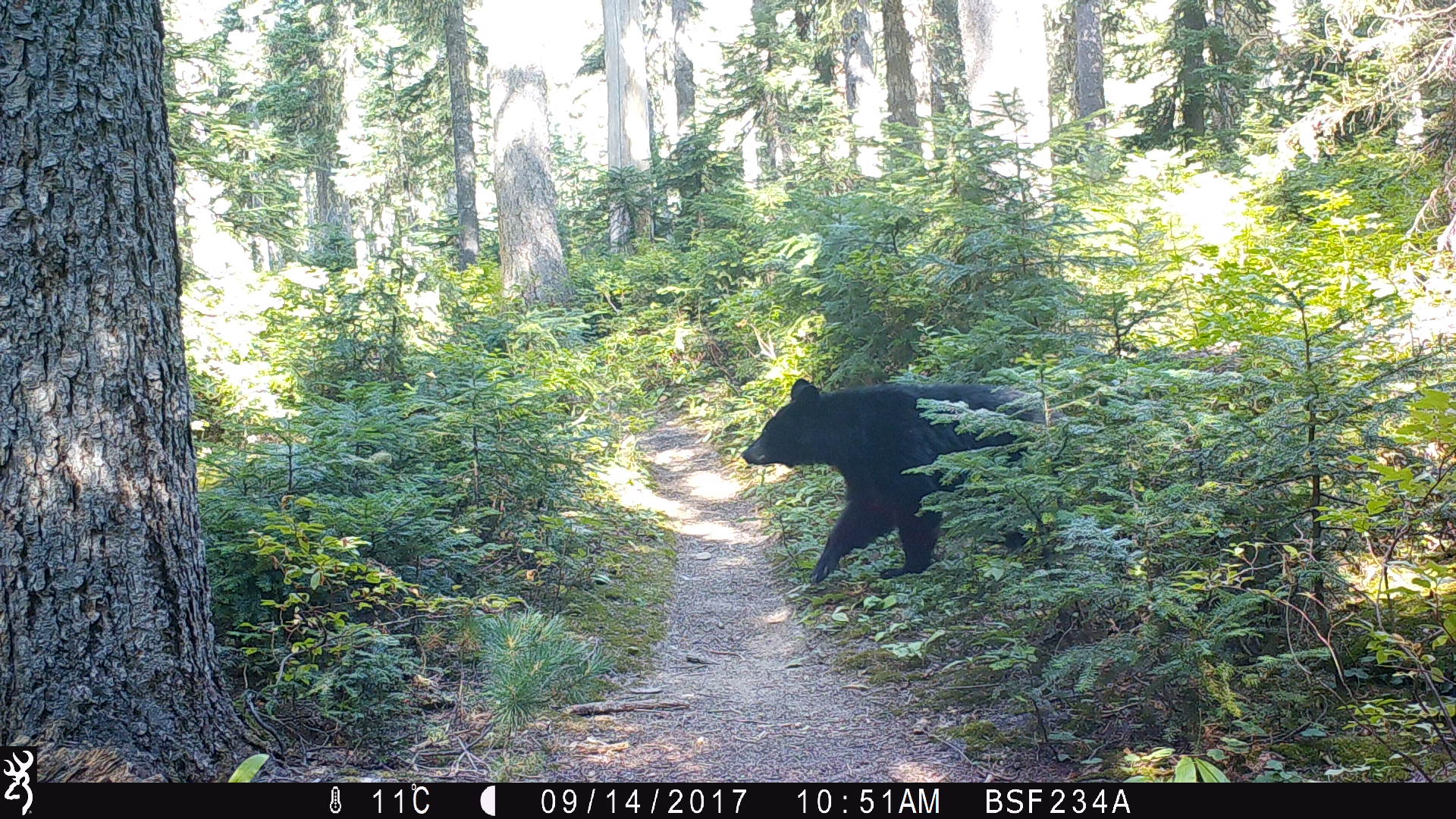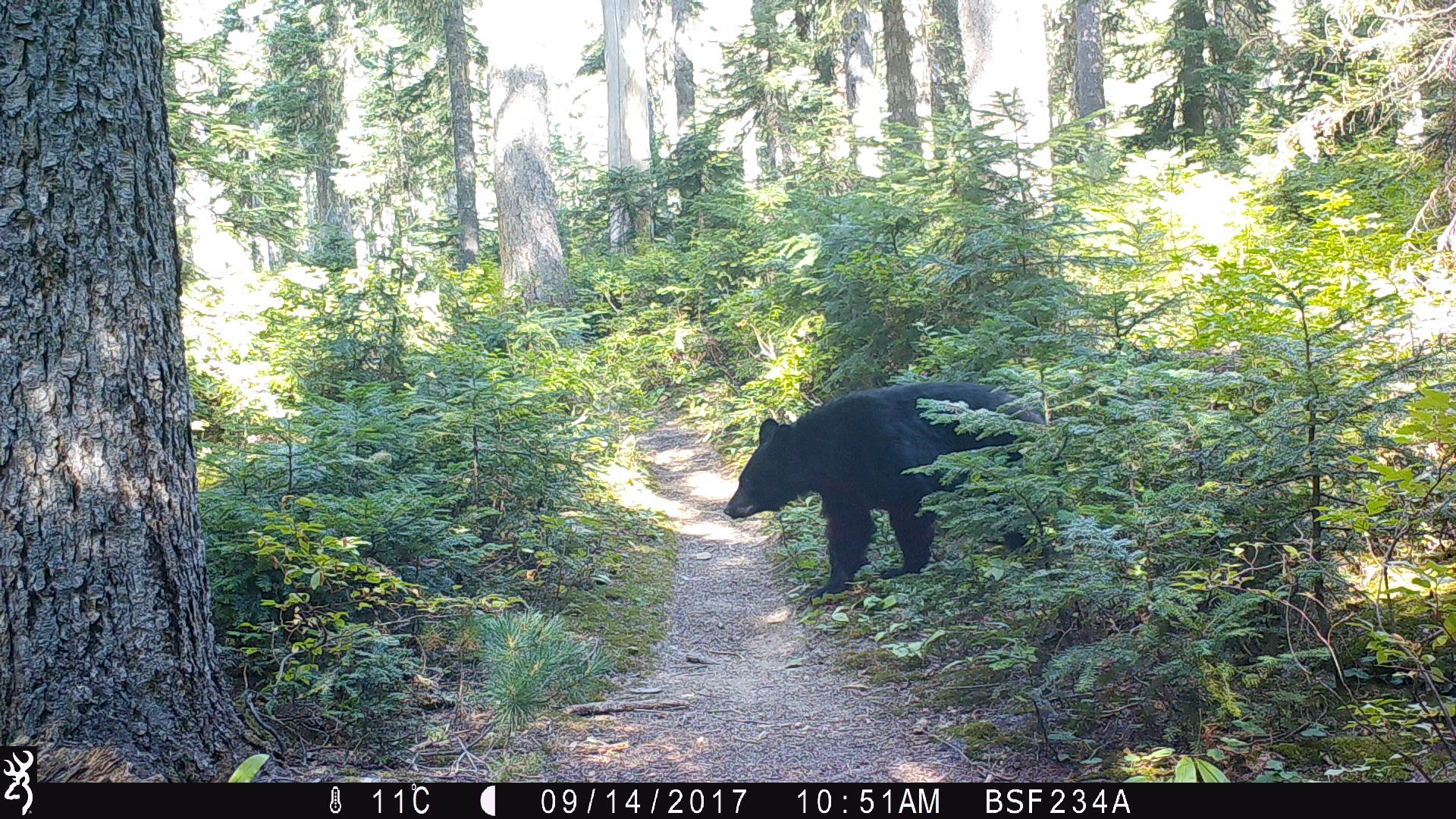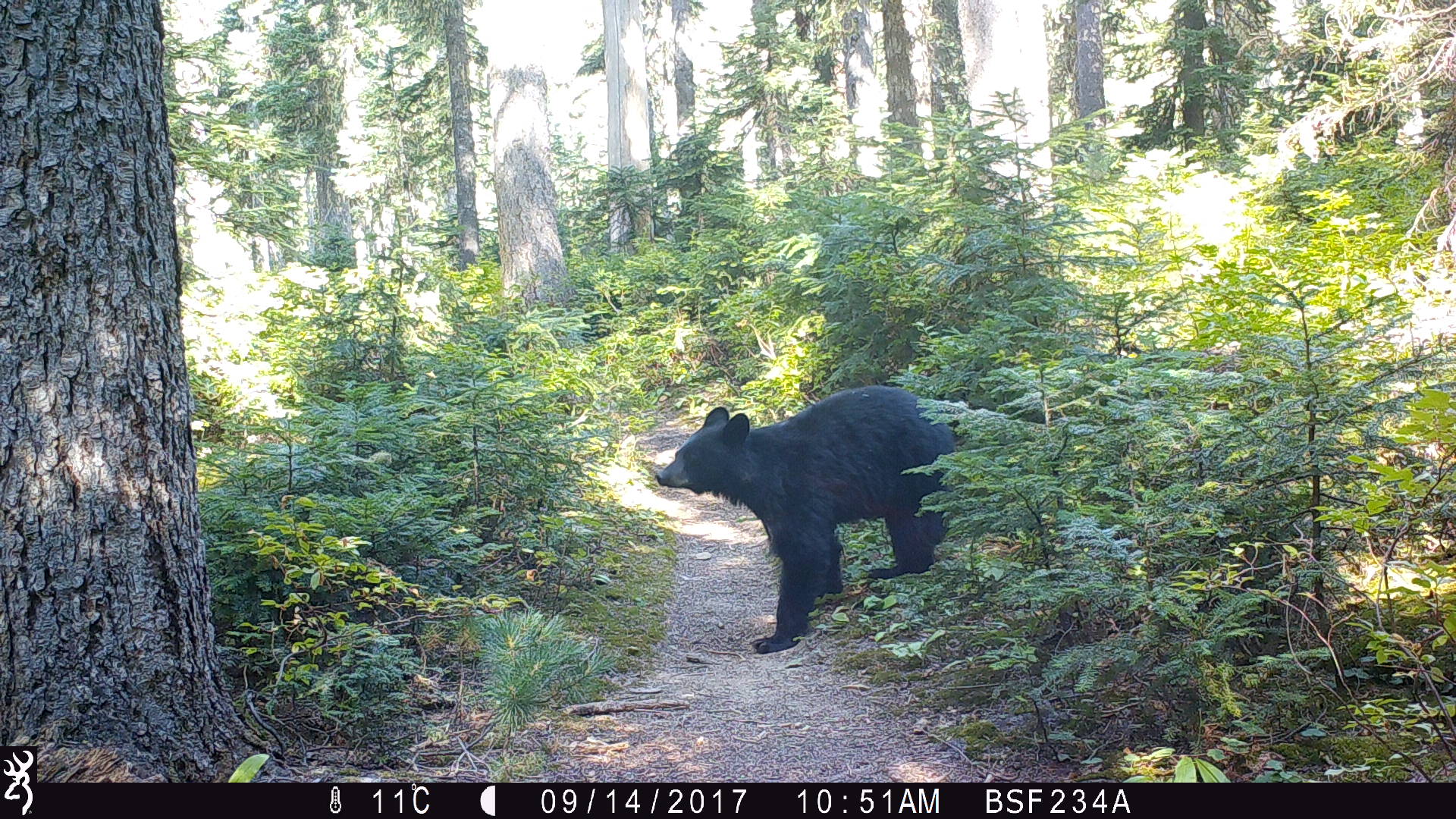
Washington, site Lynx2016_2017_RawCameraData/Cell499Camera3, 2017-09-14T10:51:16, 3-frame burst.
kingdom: Animalia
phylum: Chordata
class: Mammalia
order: Carnivora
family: Ursidae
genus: Ursus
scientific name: Ursus americanus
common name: american black bear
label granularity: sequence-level